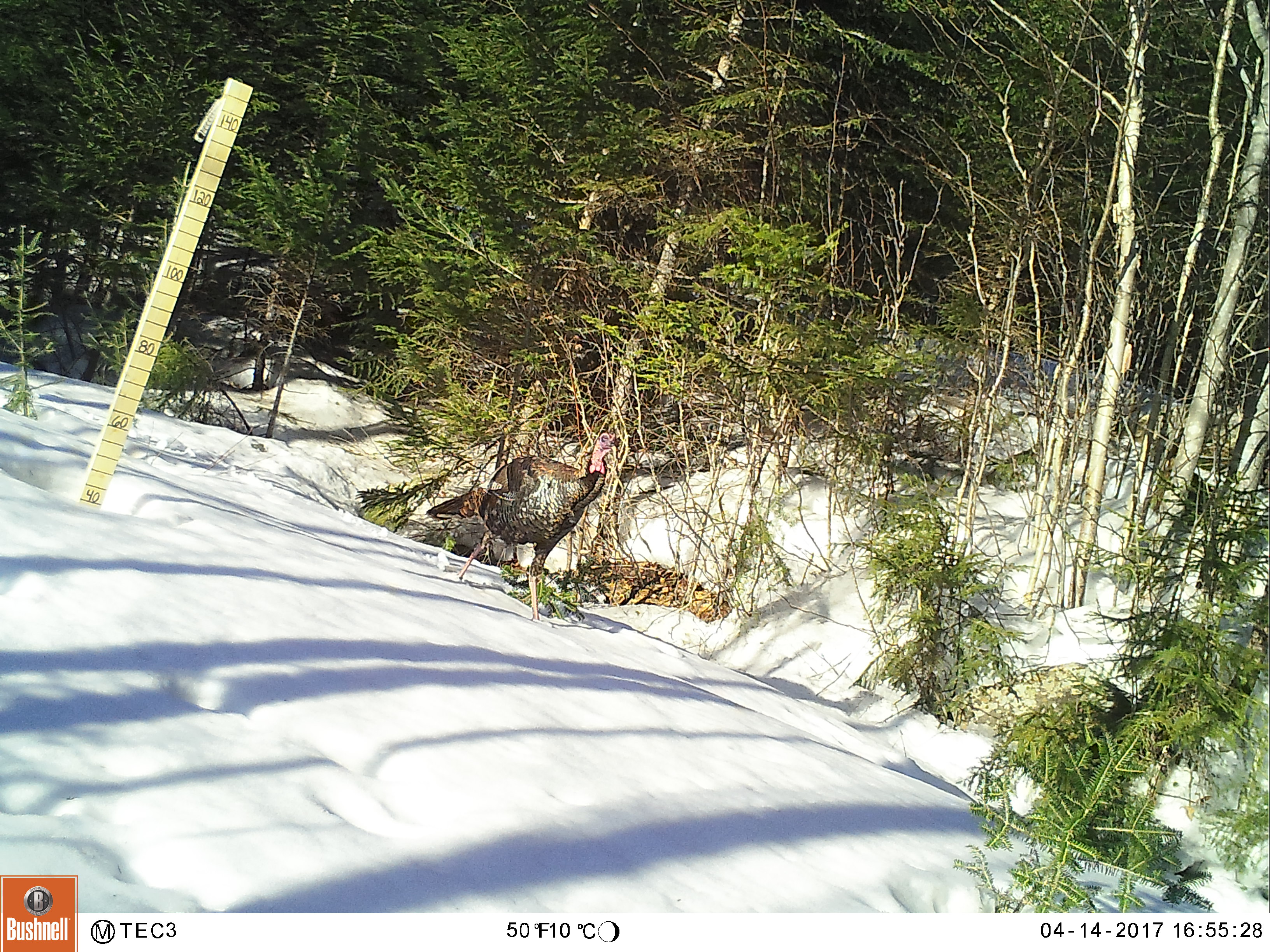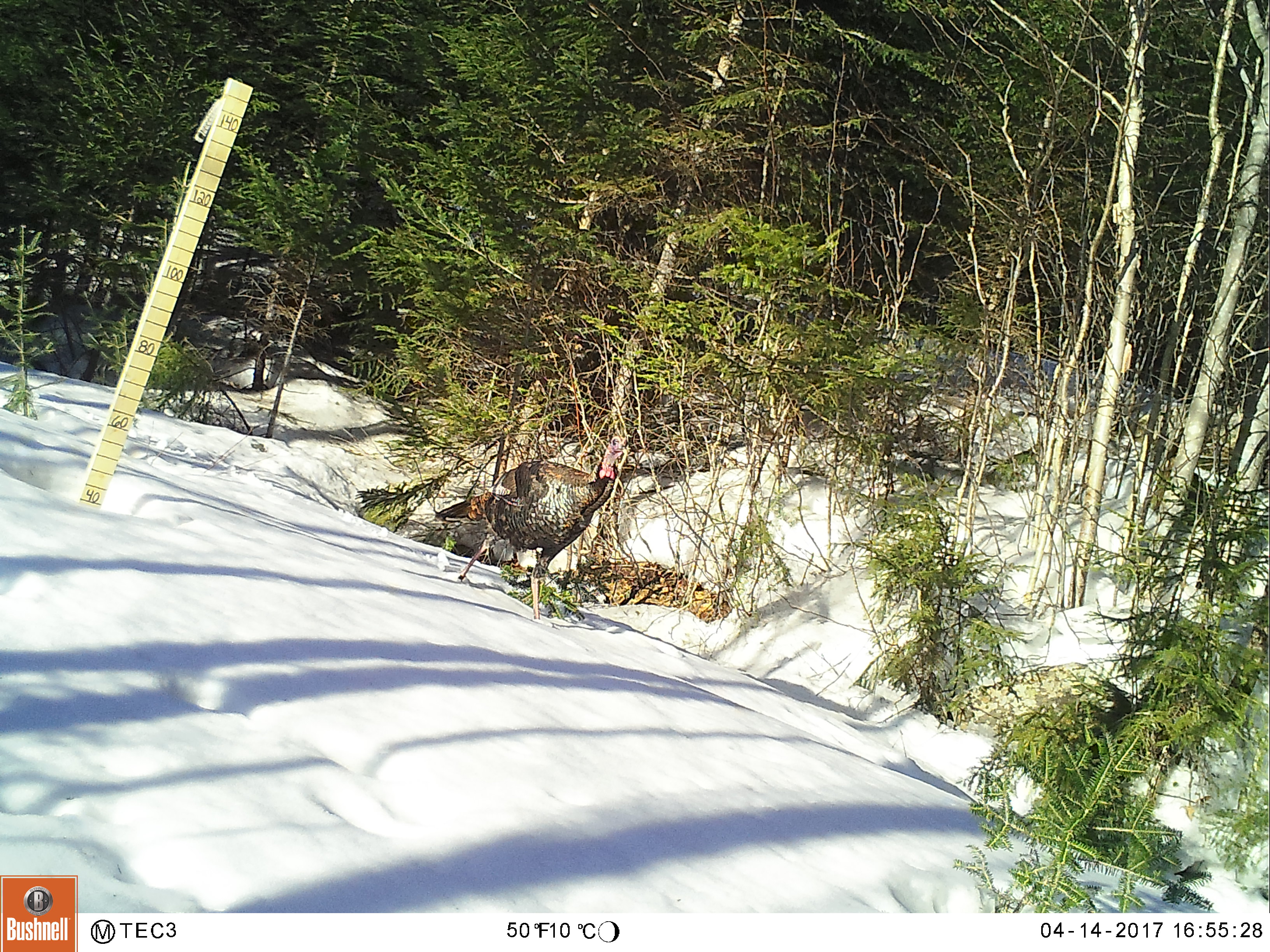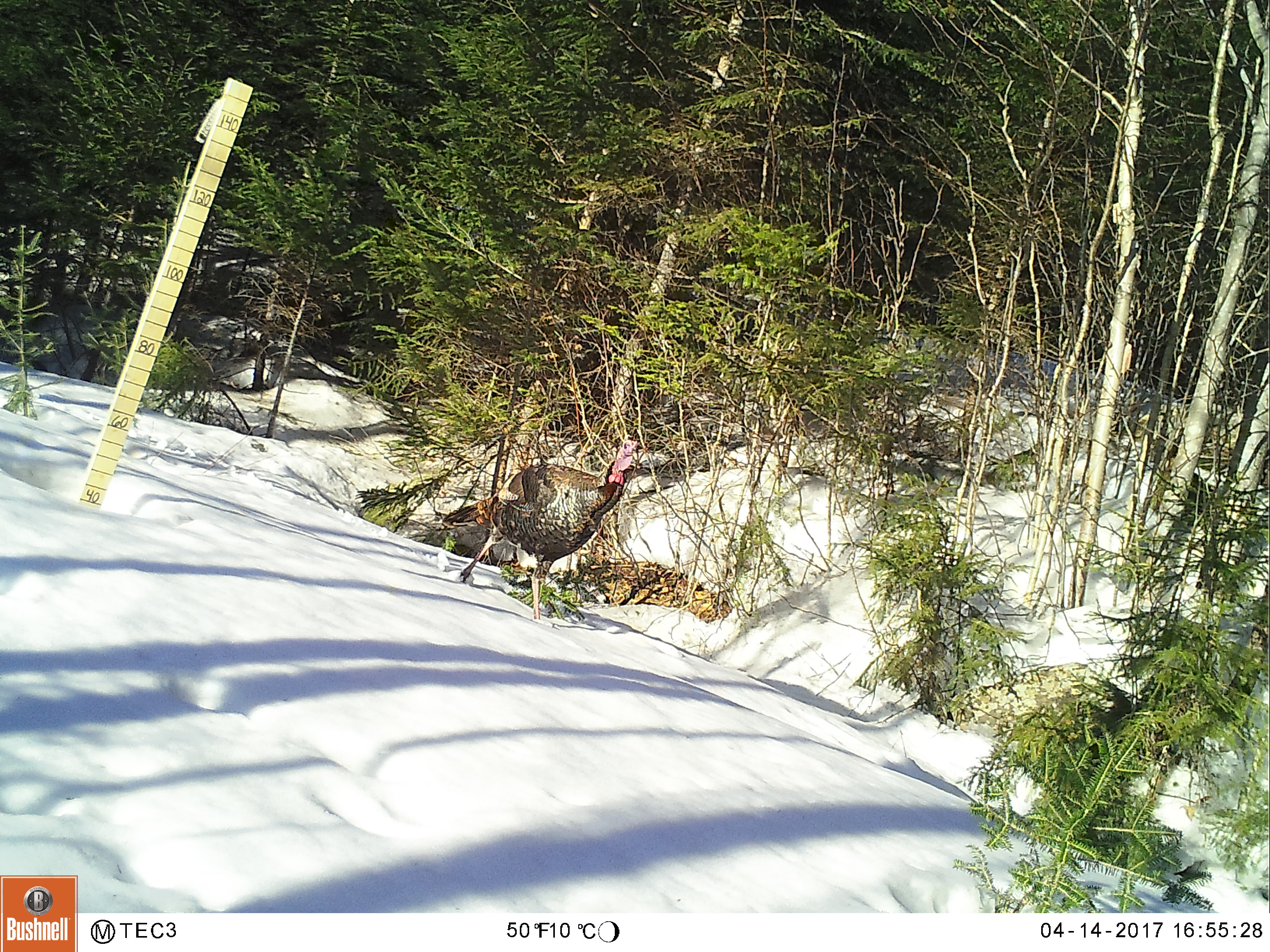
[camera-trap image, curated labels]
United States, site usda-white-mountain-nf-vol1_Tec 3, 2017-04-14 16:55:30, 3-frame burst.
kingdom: Animalia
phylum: Chordata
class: Aves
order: Galliformes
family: Phasianidae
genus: Meleagris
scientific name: Meleagris gallopavo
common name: wild turkey